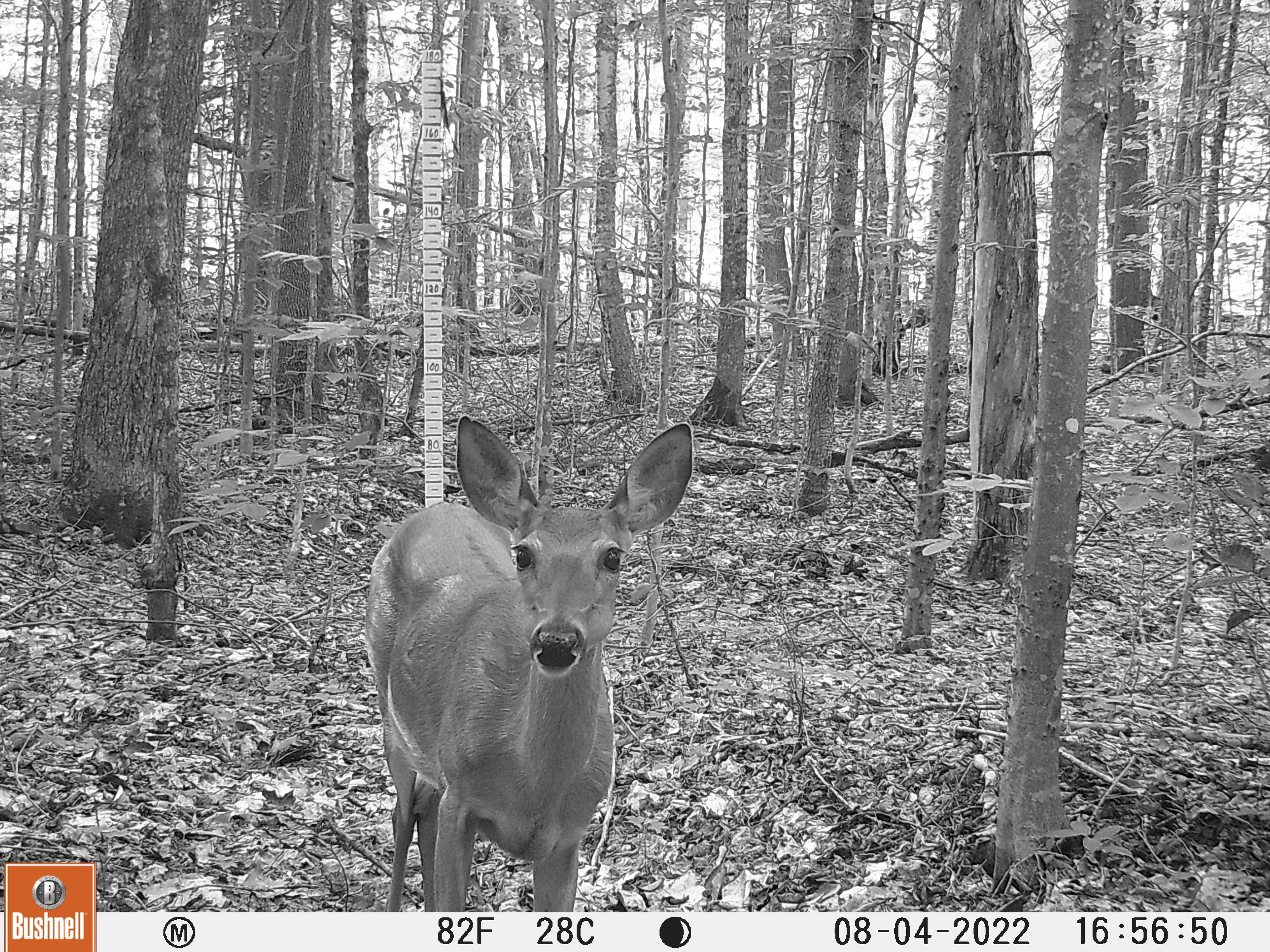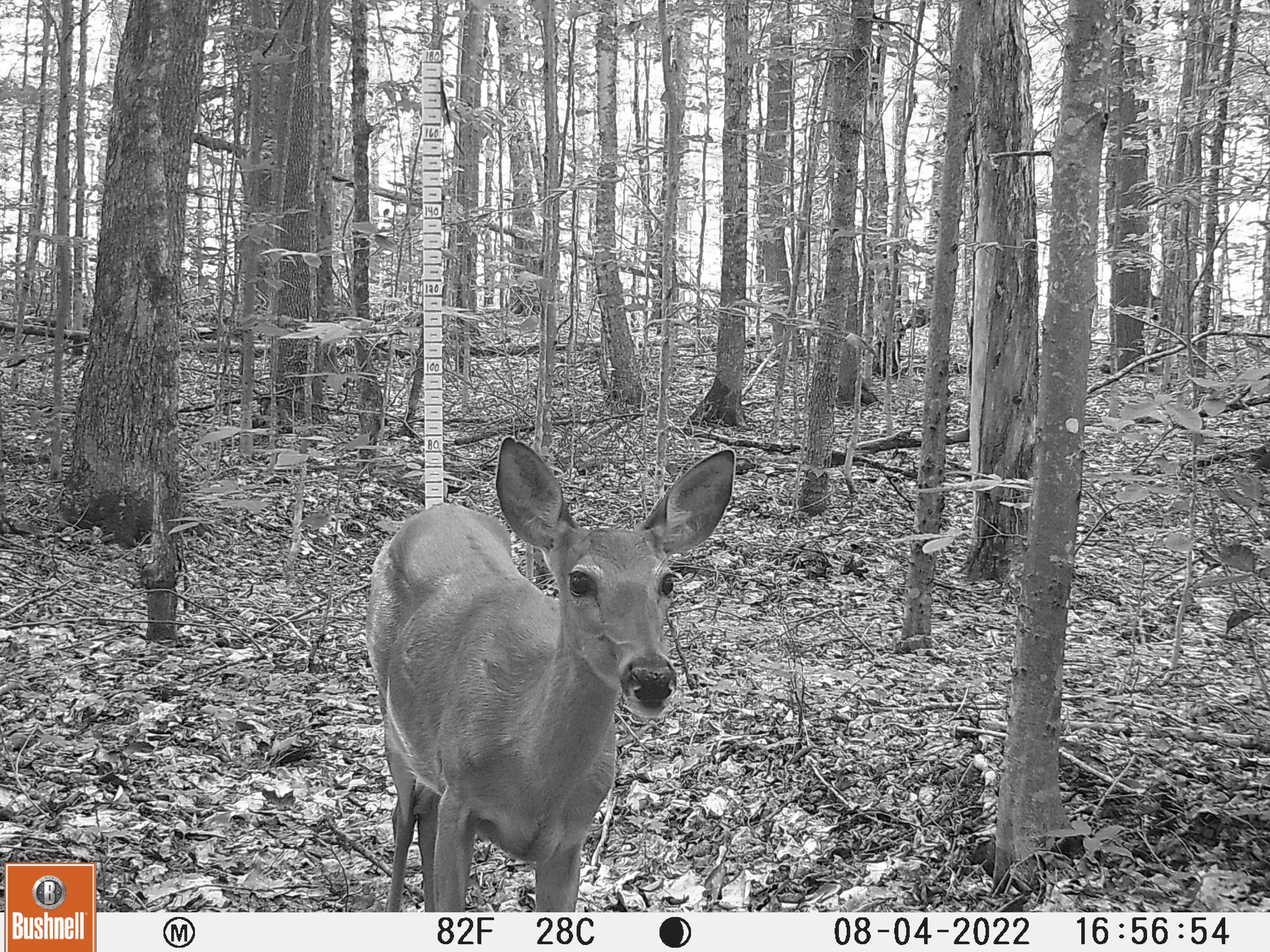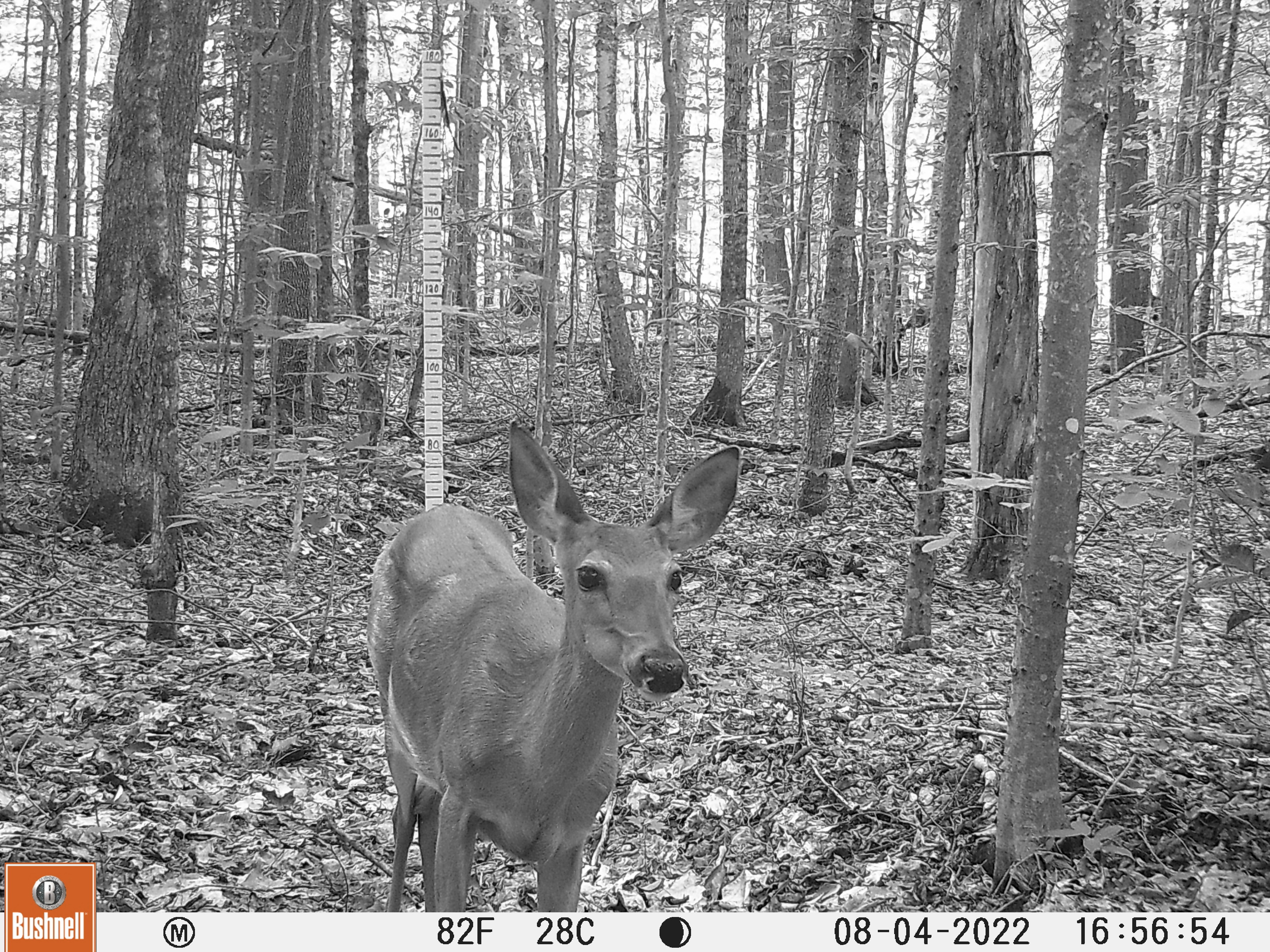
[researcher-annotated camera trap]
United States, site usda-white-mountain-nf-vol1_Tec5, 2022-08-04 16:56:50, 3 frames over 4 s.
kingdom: Animalia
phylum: Chordata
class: Mammalia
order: Artiodactyla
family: Cervidae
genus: Odocoileus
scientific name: Odocoileus virginianus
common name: white-tailed deer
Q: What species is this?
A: White-tailed deer (Odocoileus virginianus).